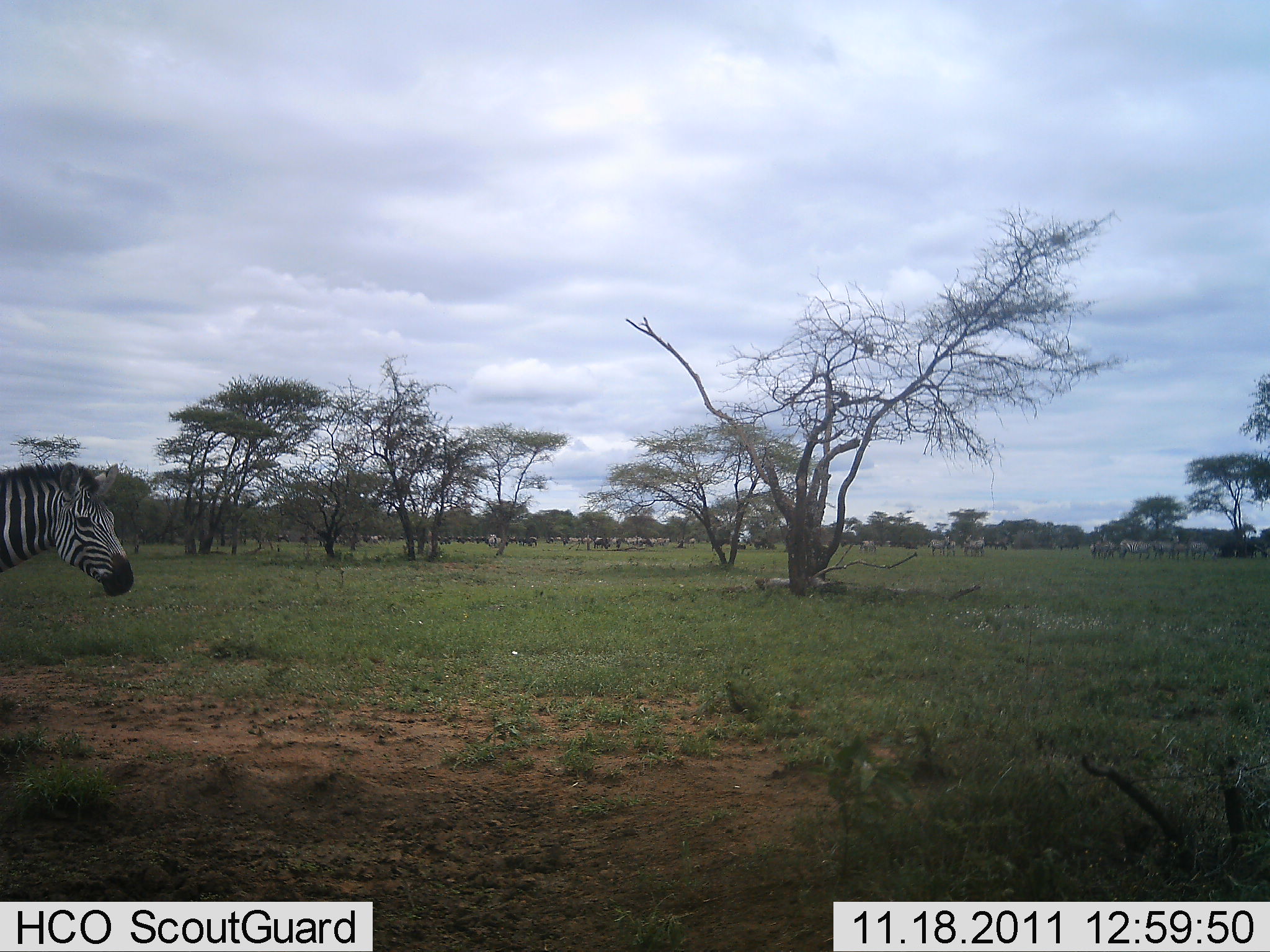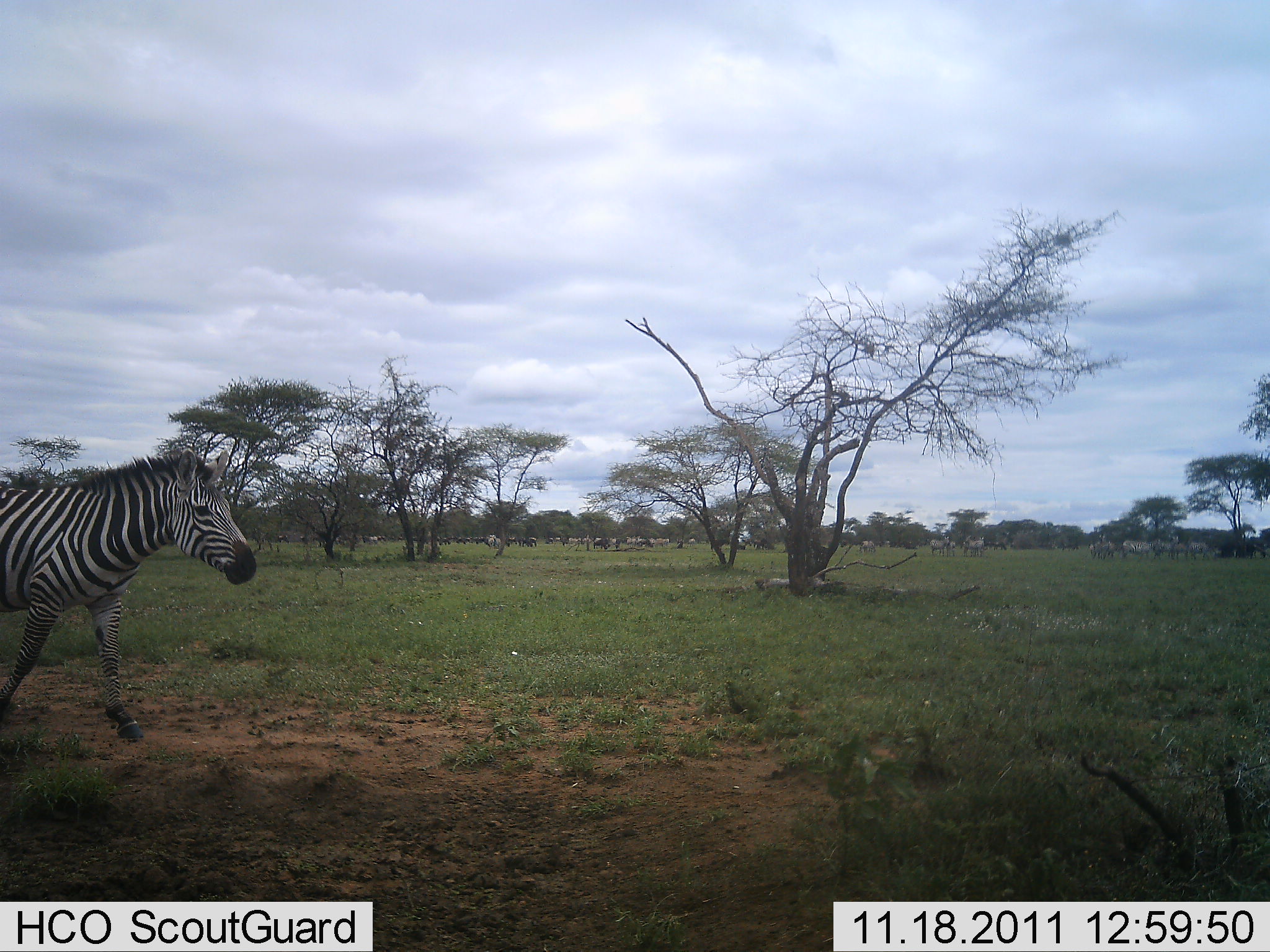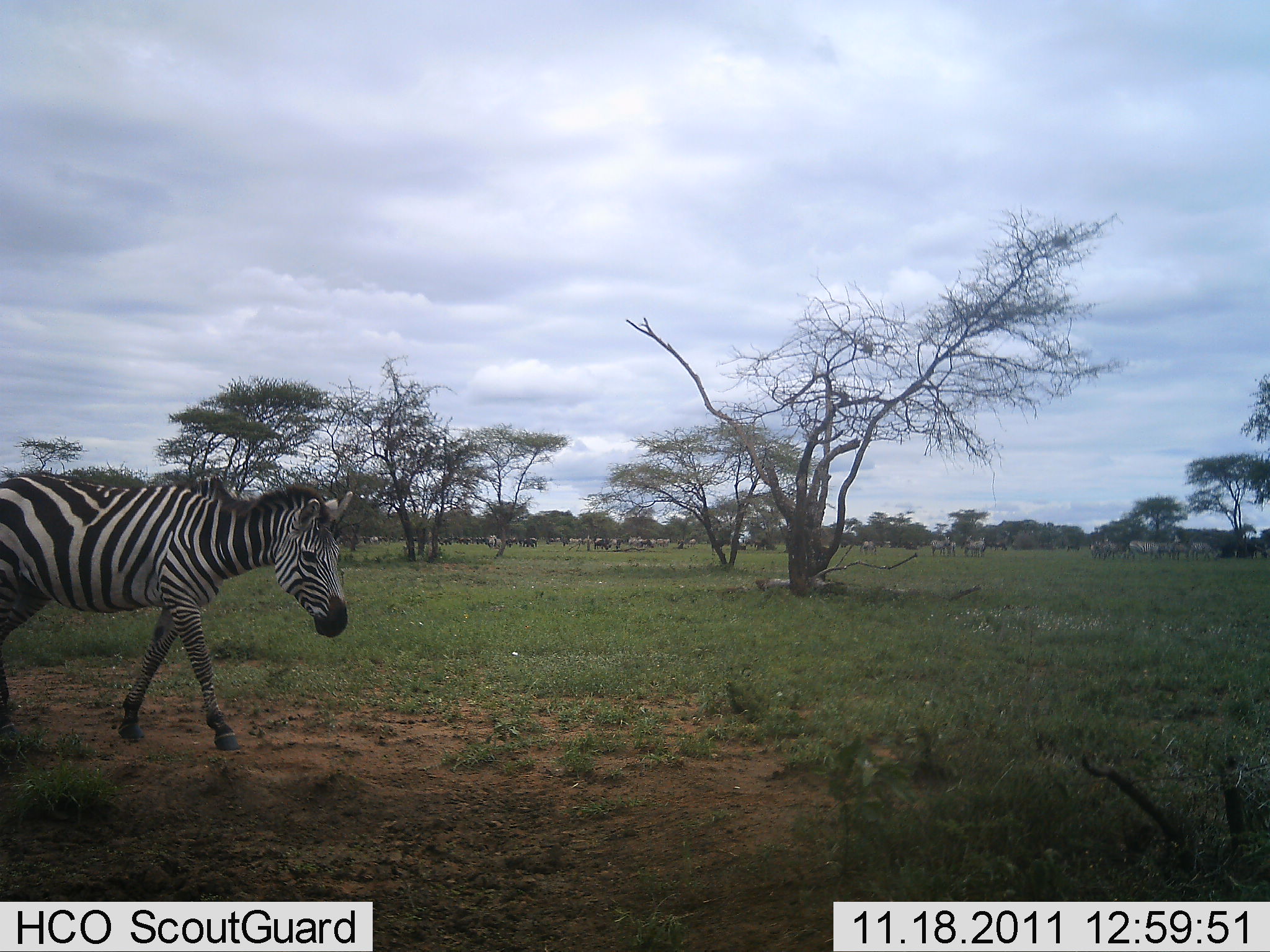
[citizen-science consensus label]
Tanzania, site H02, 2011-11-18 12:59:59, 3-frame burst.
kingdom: Animalia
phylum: Chordata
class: Mammalia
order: Perissodactyla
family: Equidae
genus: Equus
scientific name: Equus quagga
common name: plains zebra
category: zebra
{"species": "zebra (plains zebra) (Equus quagga)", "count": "6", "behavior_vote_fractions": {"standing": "46%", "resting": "0%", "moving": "100%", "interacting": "0%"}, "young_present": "0%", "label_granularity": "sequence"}